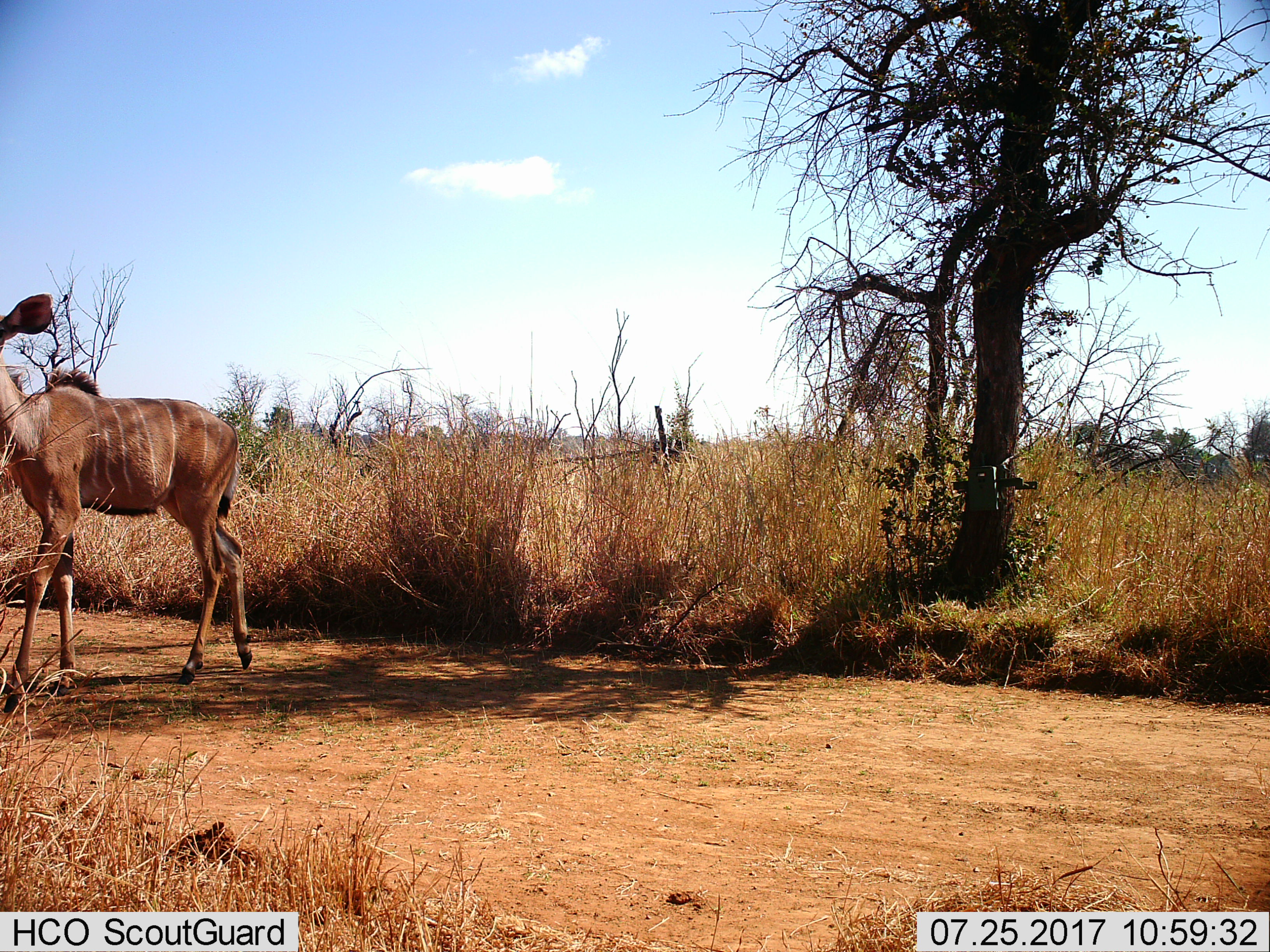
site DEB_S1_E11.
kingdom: Animalia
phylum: Chordata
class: Mammalia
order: Artiodactyla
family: Bovidae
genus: Tragelaphus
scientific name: Tragelaphus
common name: kudu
Kudu (Tragelaphus), count 1. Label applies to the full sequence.